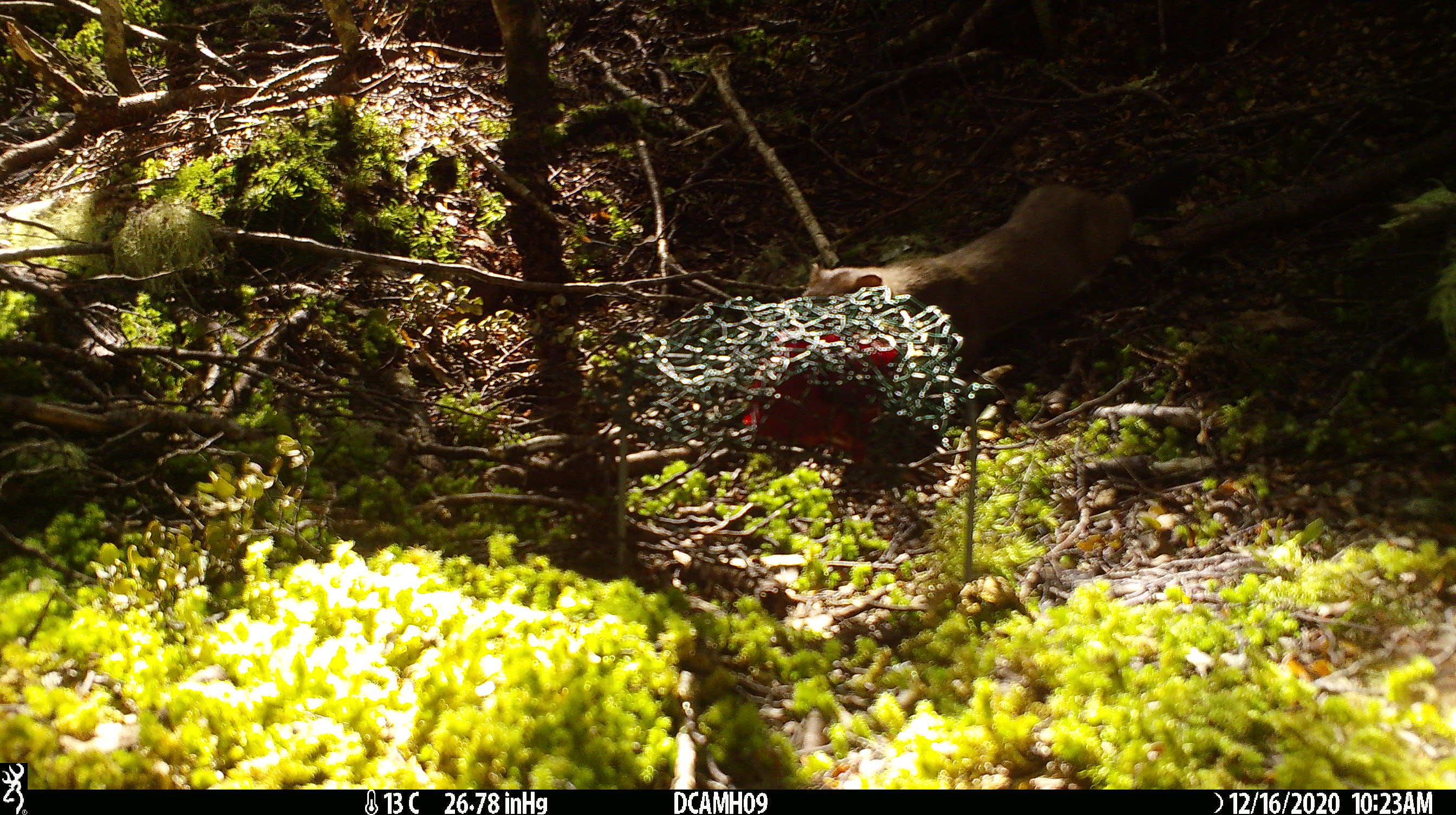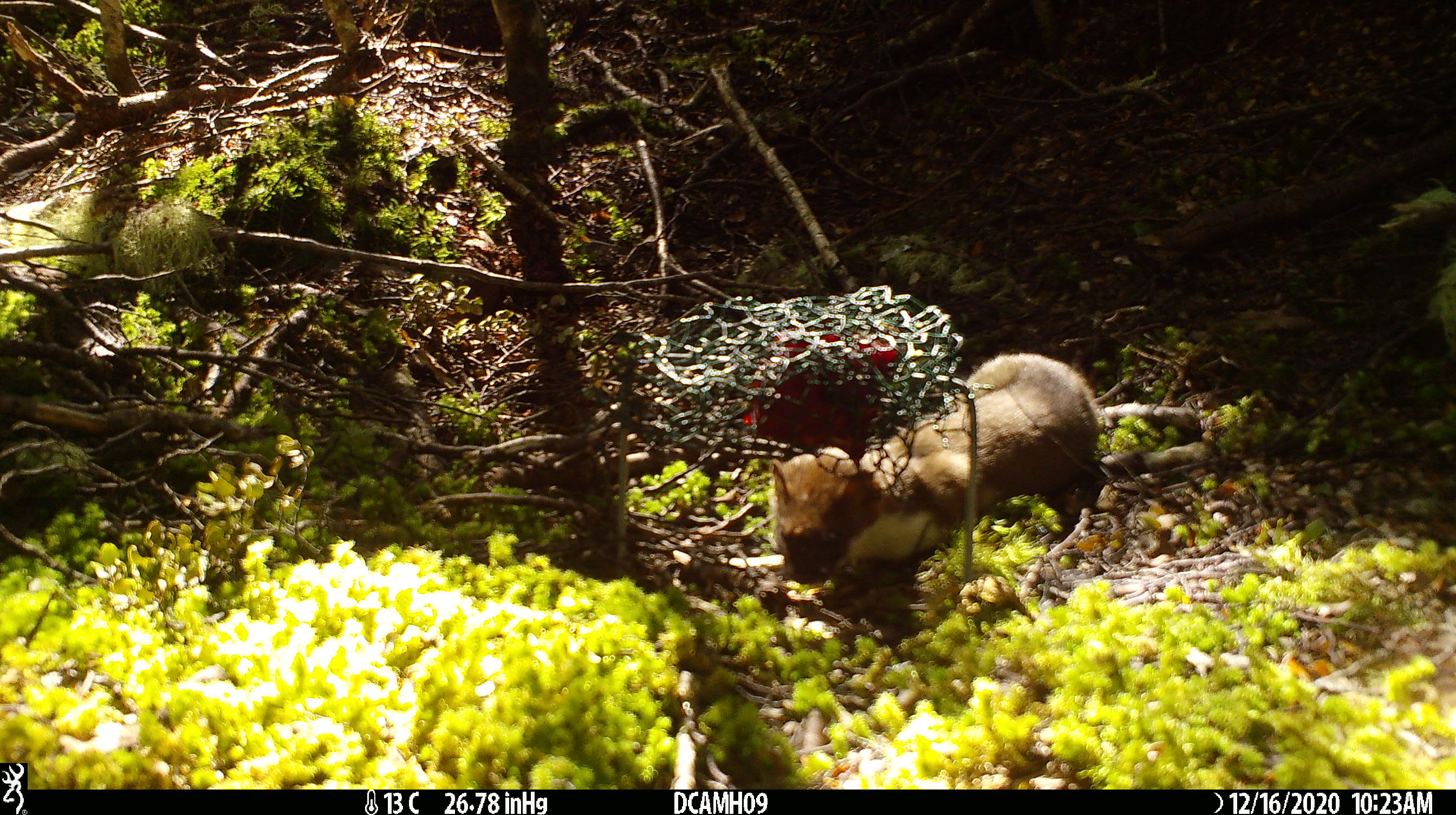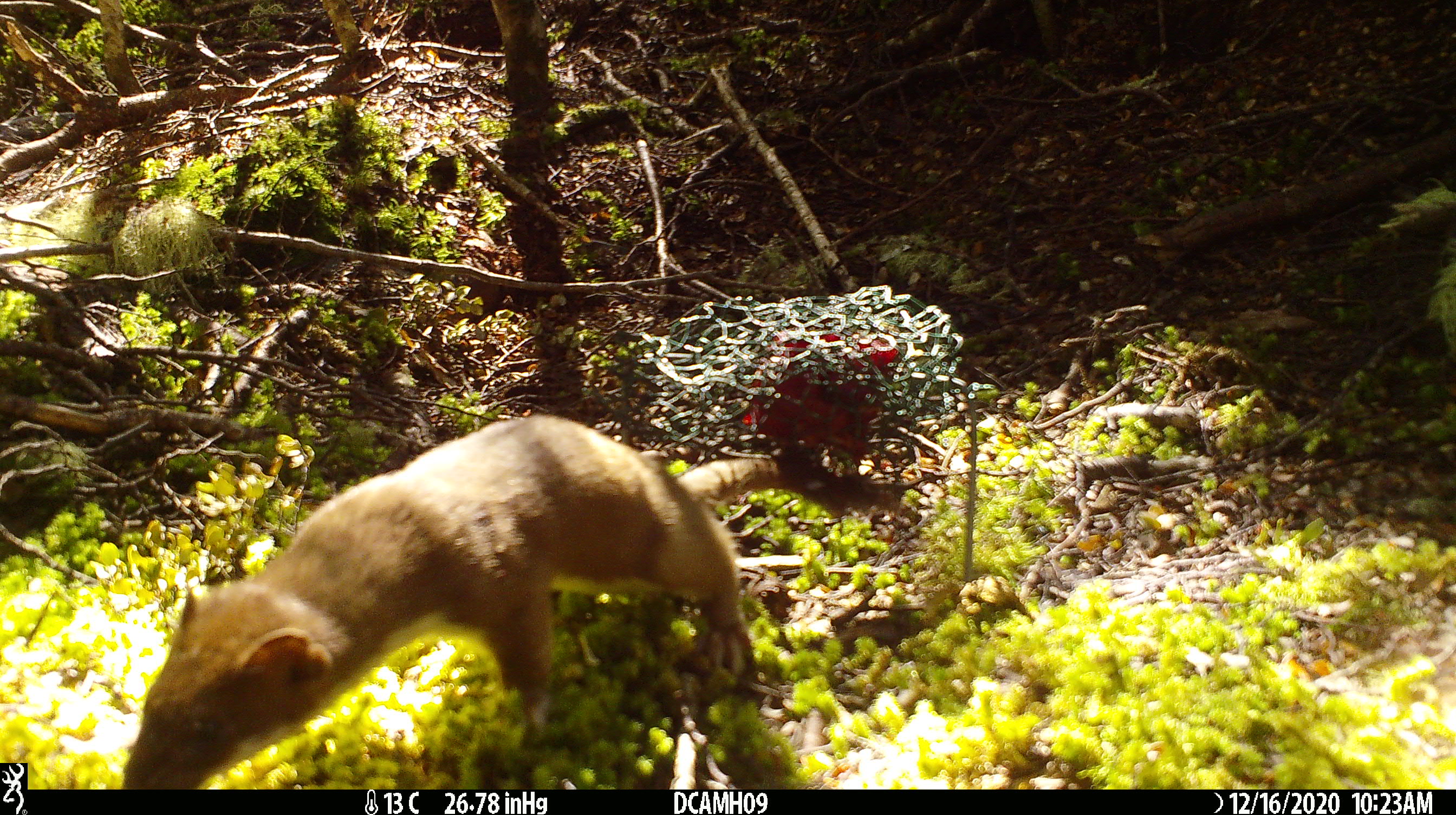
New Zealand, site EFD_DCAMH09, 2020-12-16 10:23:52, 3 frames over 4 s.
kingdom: Animalia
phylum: Chordata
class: Mammalia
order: Carnivora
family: Mustelidae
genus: Mustela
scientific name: Mustela erminea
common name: stoat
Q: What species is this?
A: Stoat (Mustela erminea).